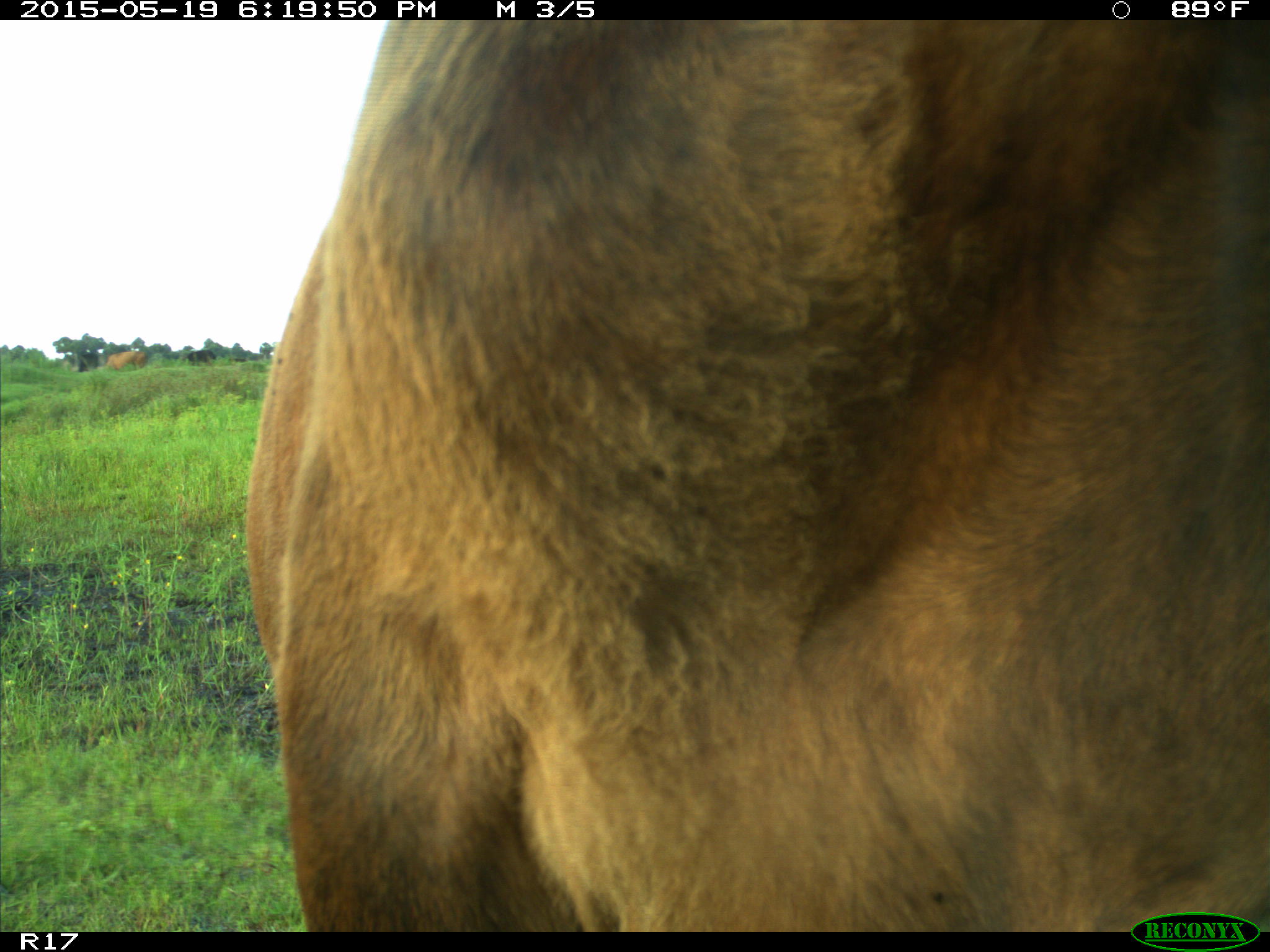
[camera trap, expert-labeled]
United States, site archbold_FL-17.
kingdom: Animalia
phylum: Chordata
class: Mammalia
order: Artiodactyla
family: Bovidae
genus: Bos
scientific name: Bos taurus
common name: domestic cow